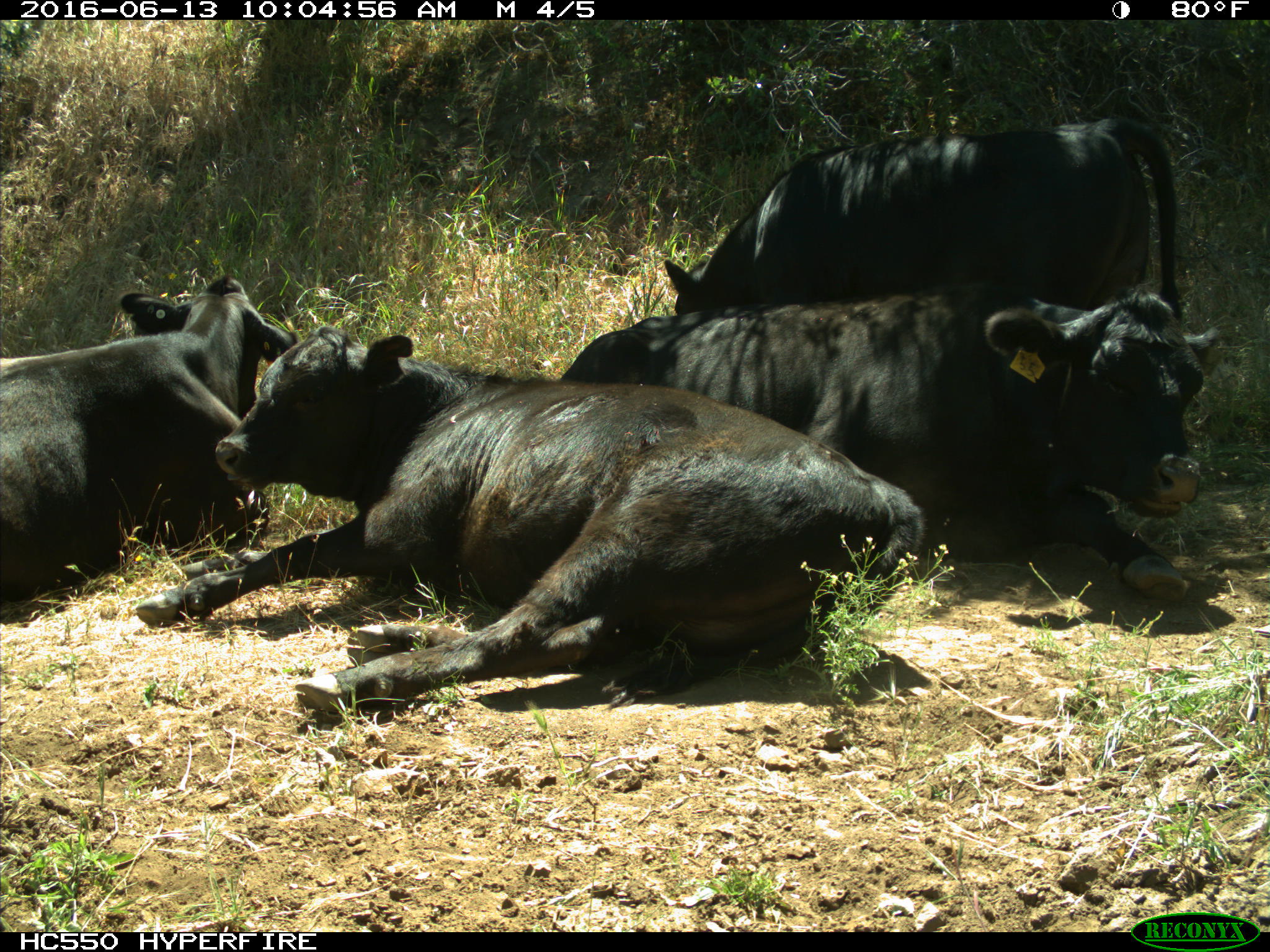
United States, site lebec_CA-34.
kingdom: Animalia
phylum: Chordata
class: Mammalia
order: Artiodactyla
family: Bovidae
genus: Bos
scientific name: Bos taurus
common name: domestic cow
Bos taurus (domestic cow).